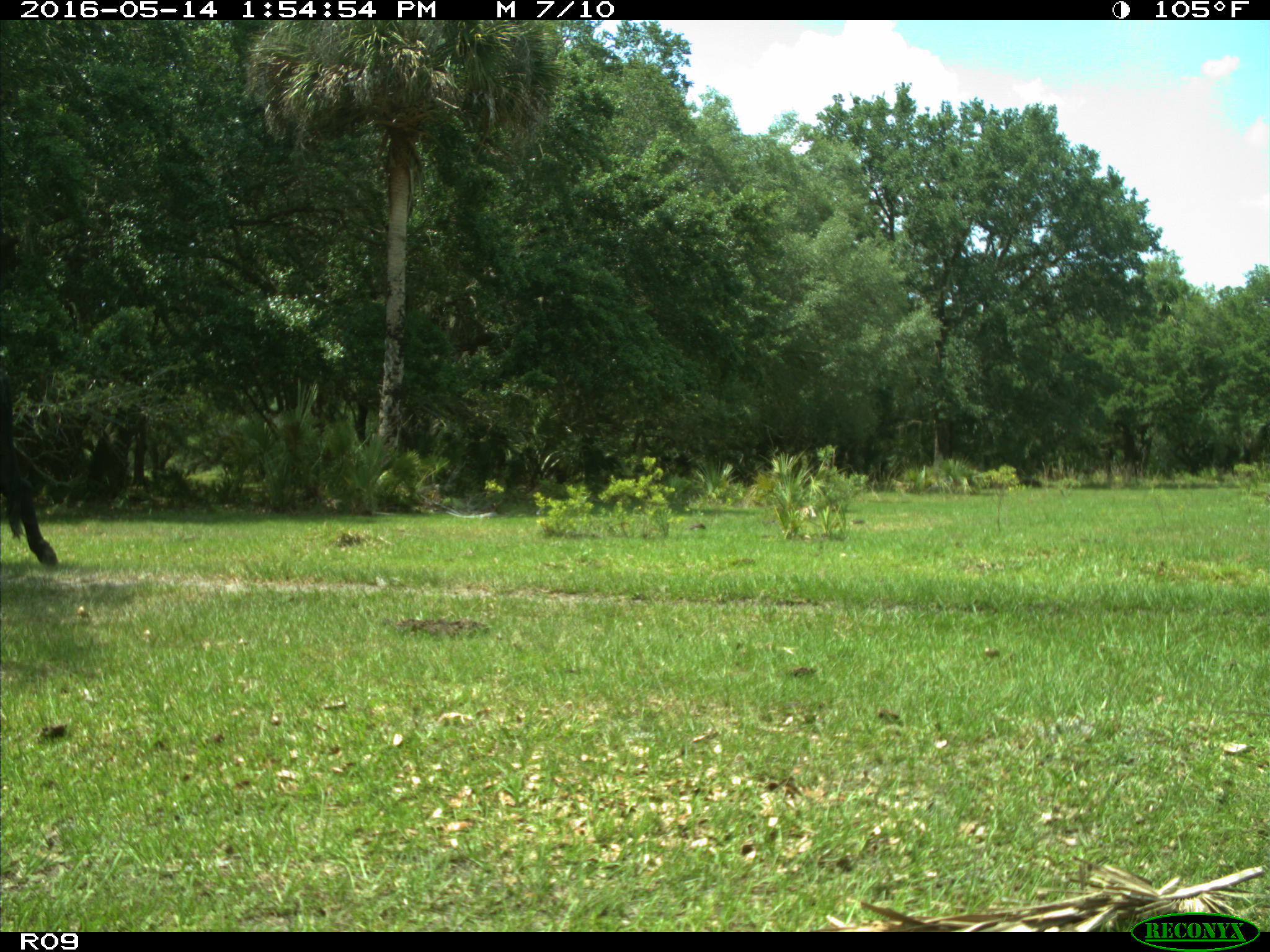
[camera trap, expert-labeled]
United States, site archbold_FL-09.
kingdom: Animalia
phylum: Chordata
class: Mammalia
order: Artiodactyla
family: Bovidae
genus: Bos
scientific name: Bos taurus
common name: domestic cow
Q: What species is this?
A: Bos taurus (domestic cow).